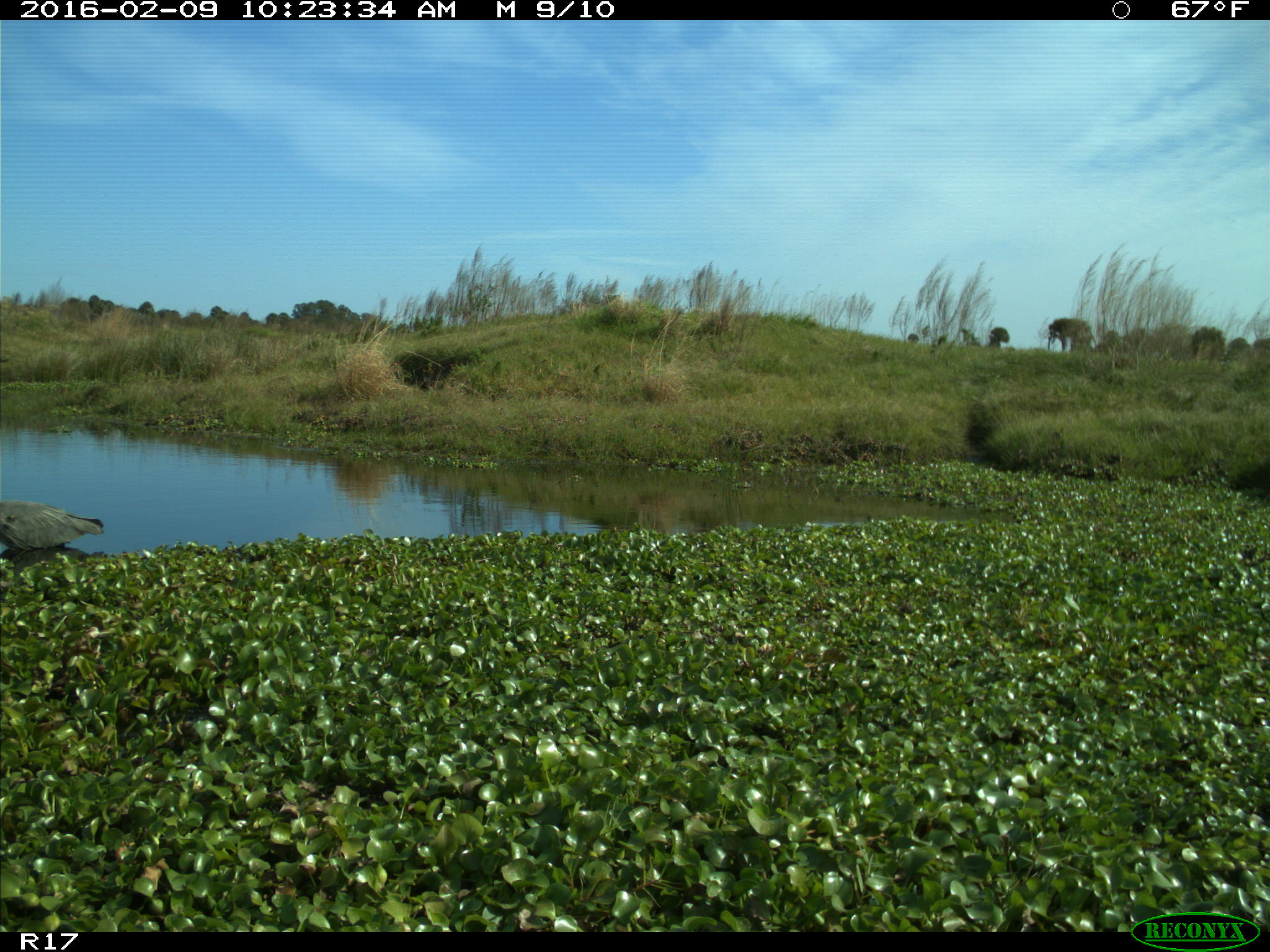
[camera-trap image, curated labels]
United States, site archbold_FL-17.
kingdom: Animalia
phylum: Chordata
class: Aves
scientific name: Aves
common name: birds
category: unidentified bird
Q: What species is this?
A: Unidentified bird (birds) (Aves).